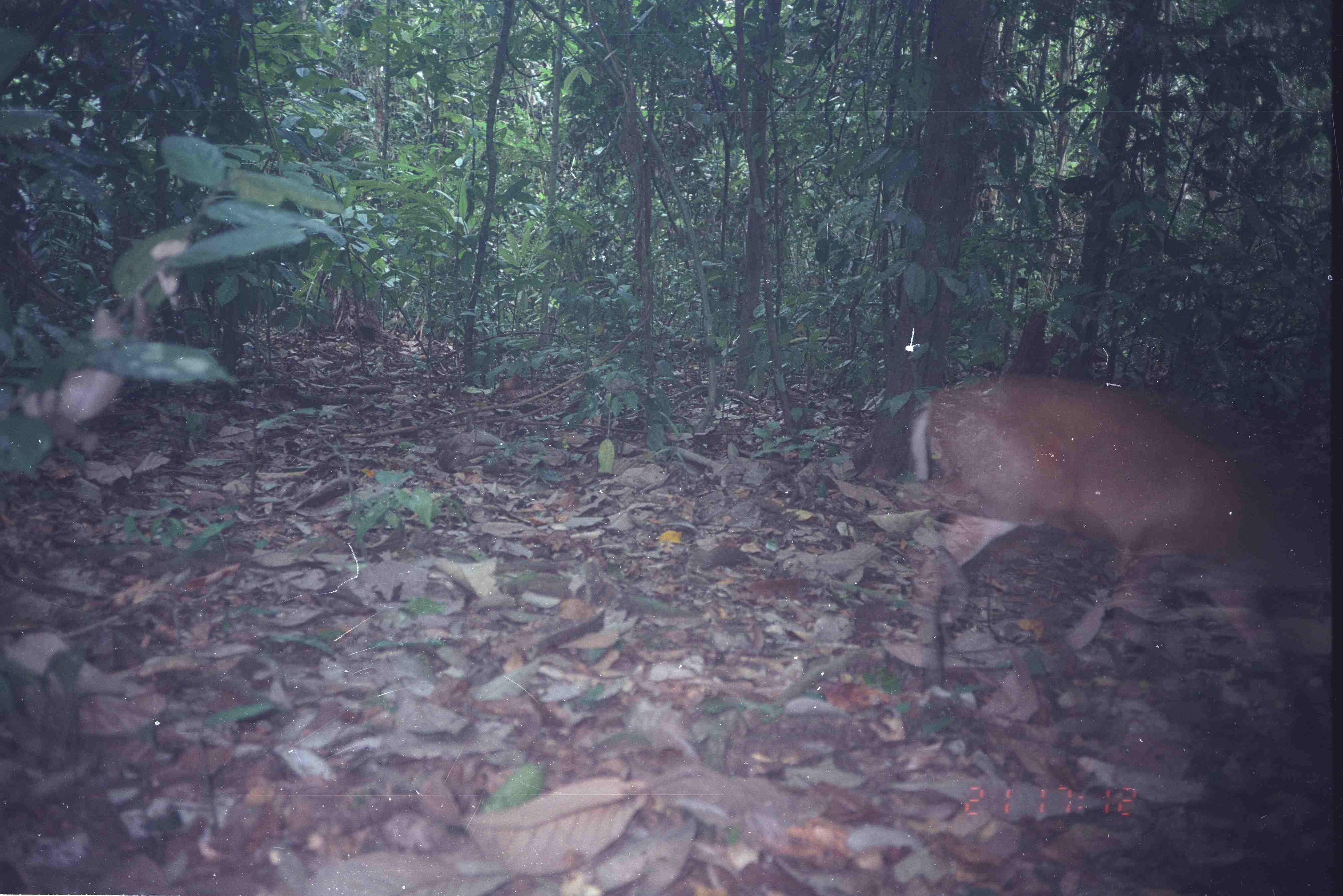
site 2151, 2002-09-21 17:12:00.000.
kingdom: Animalia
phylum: Chordata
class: Mammalia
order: Artiodactyla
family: Cervidae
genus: Muntiacus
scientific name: Muntiacus muntjak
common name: southern red muntjac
Muntiacus muntjak (southern red muntjac), count 1.